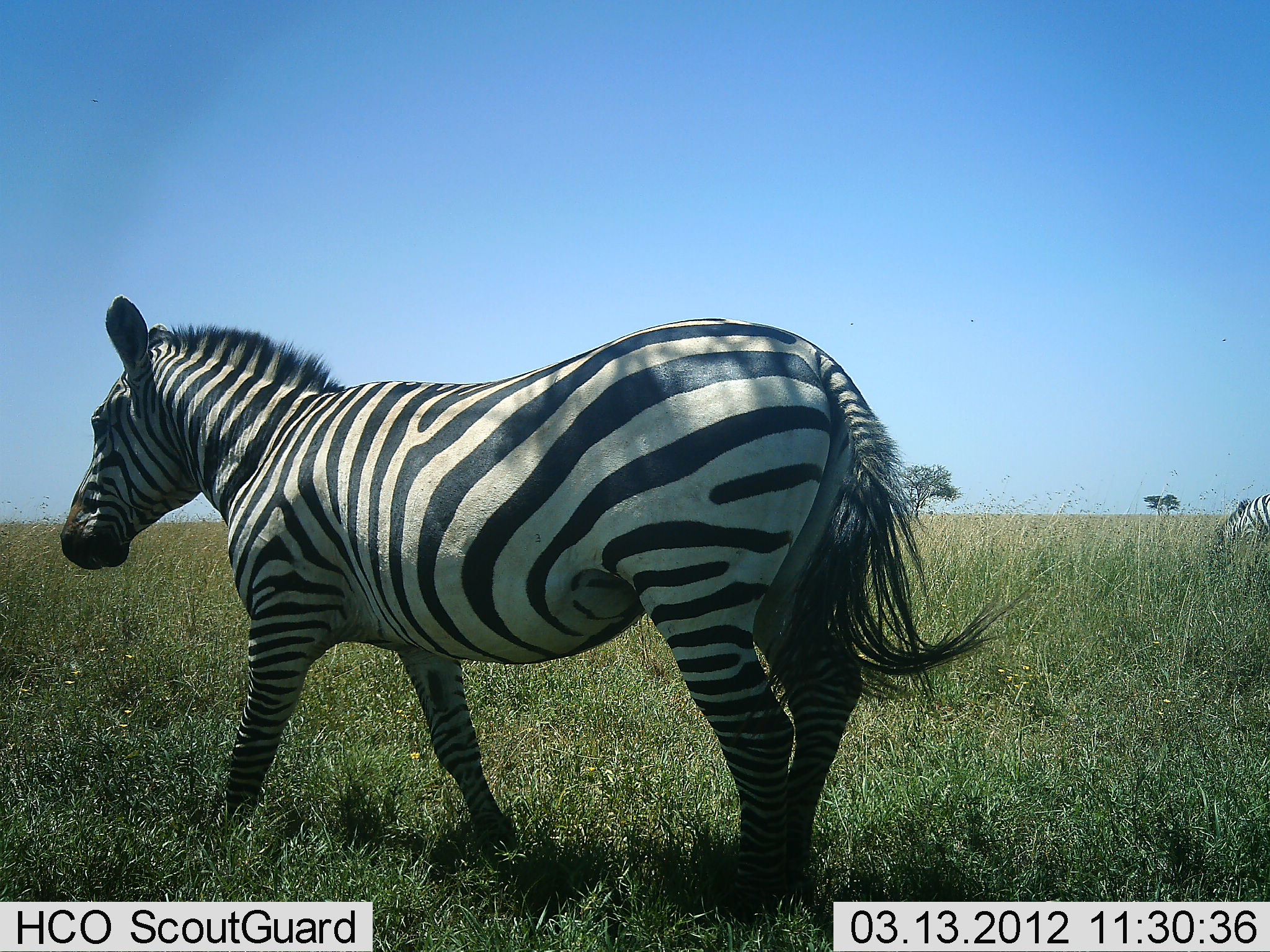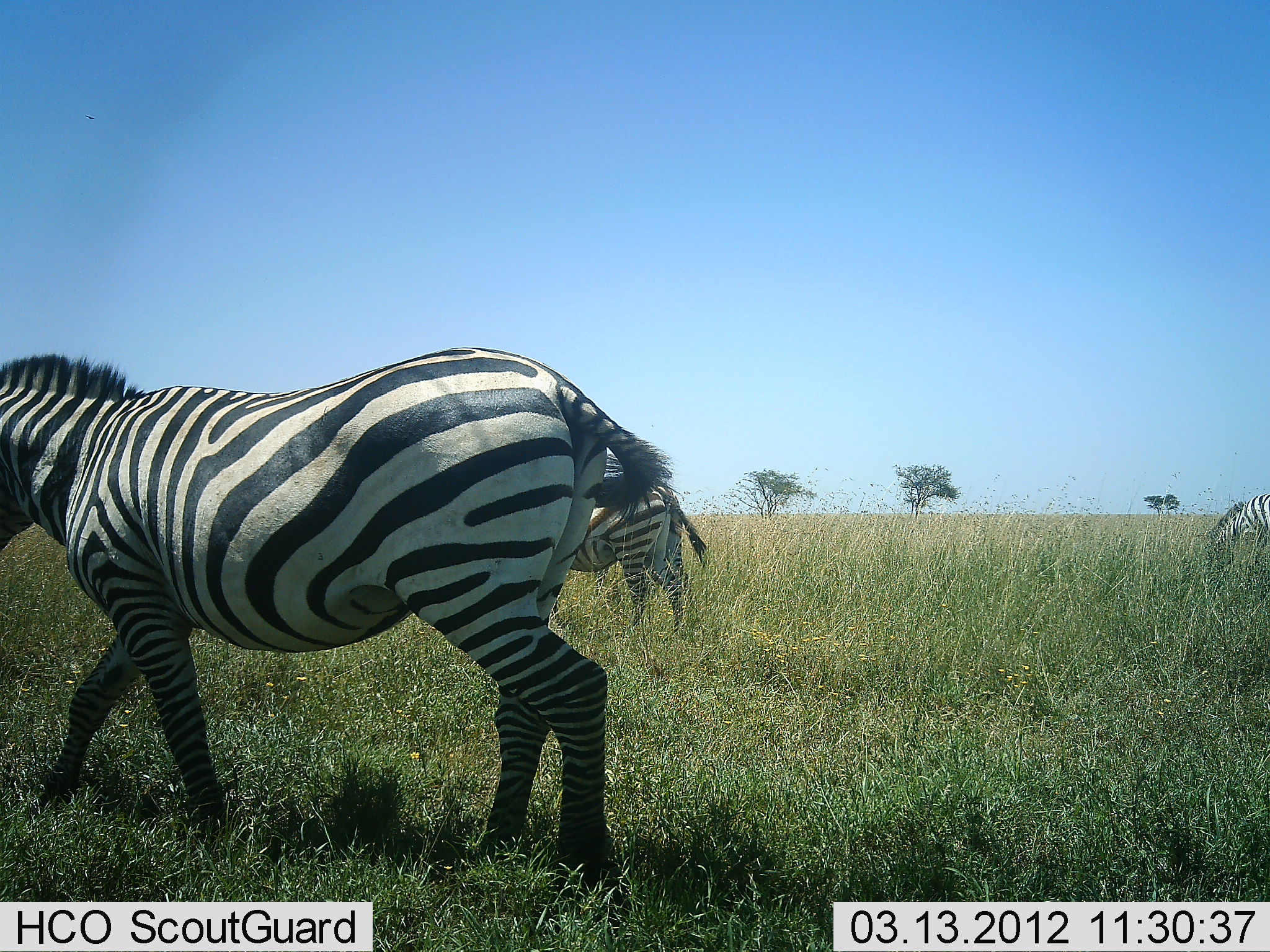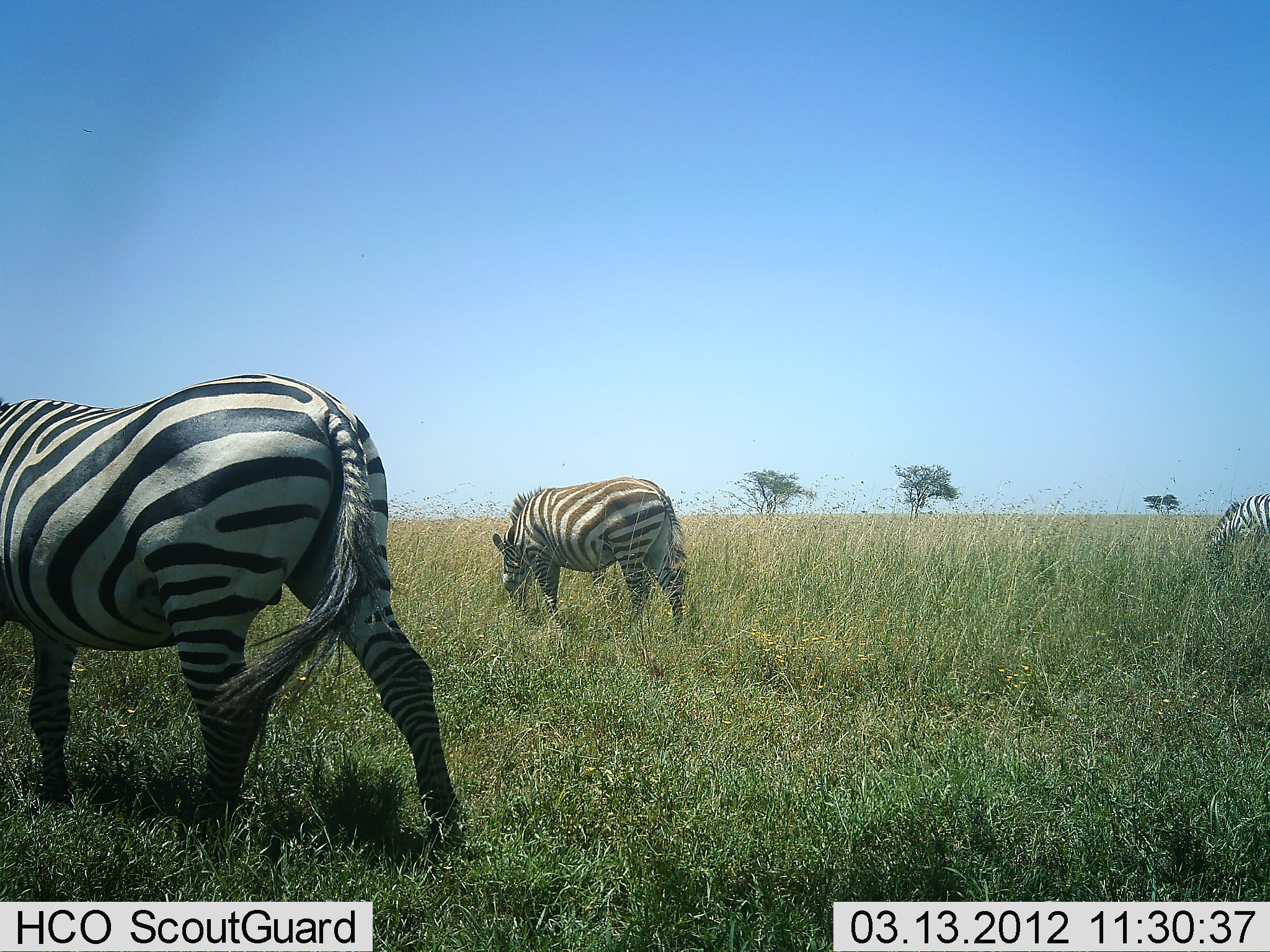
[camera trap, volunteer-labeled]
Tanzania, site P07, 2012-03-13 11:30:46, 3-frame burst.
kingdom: Animalia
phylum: Chordata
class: Mammalia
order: Perissodactyla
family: Equidae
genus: Equus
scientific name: Equus quagga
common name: plains zebra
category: zebra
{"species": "zebra (plains zebra) (Equus quagga)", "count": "3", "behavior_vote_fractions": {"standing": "29%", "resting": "0%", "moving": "94%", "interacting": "0%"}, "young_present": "0%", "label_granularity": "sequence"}